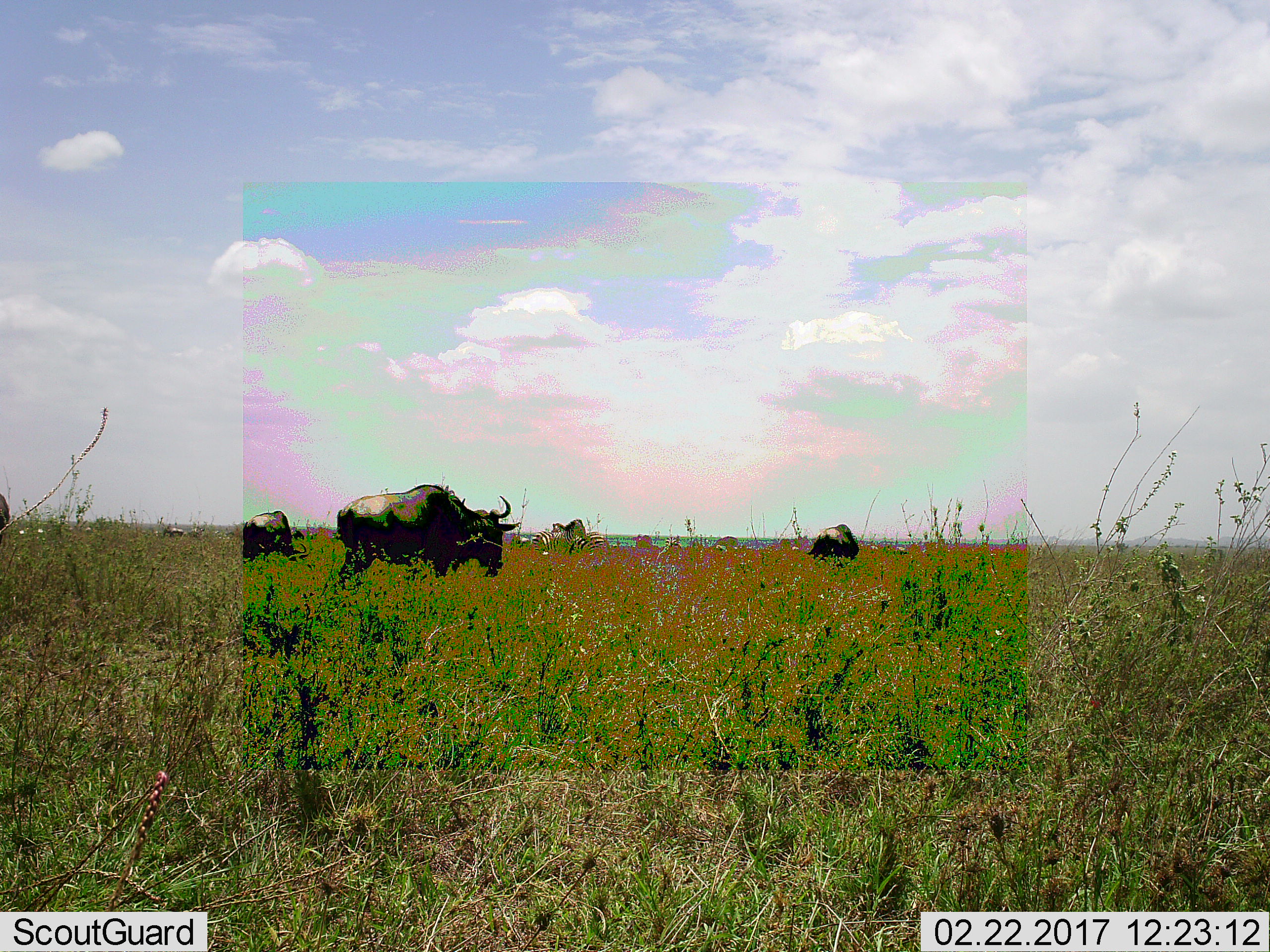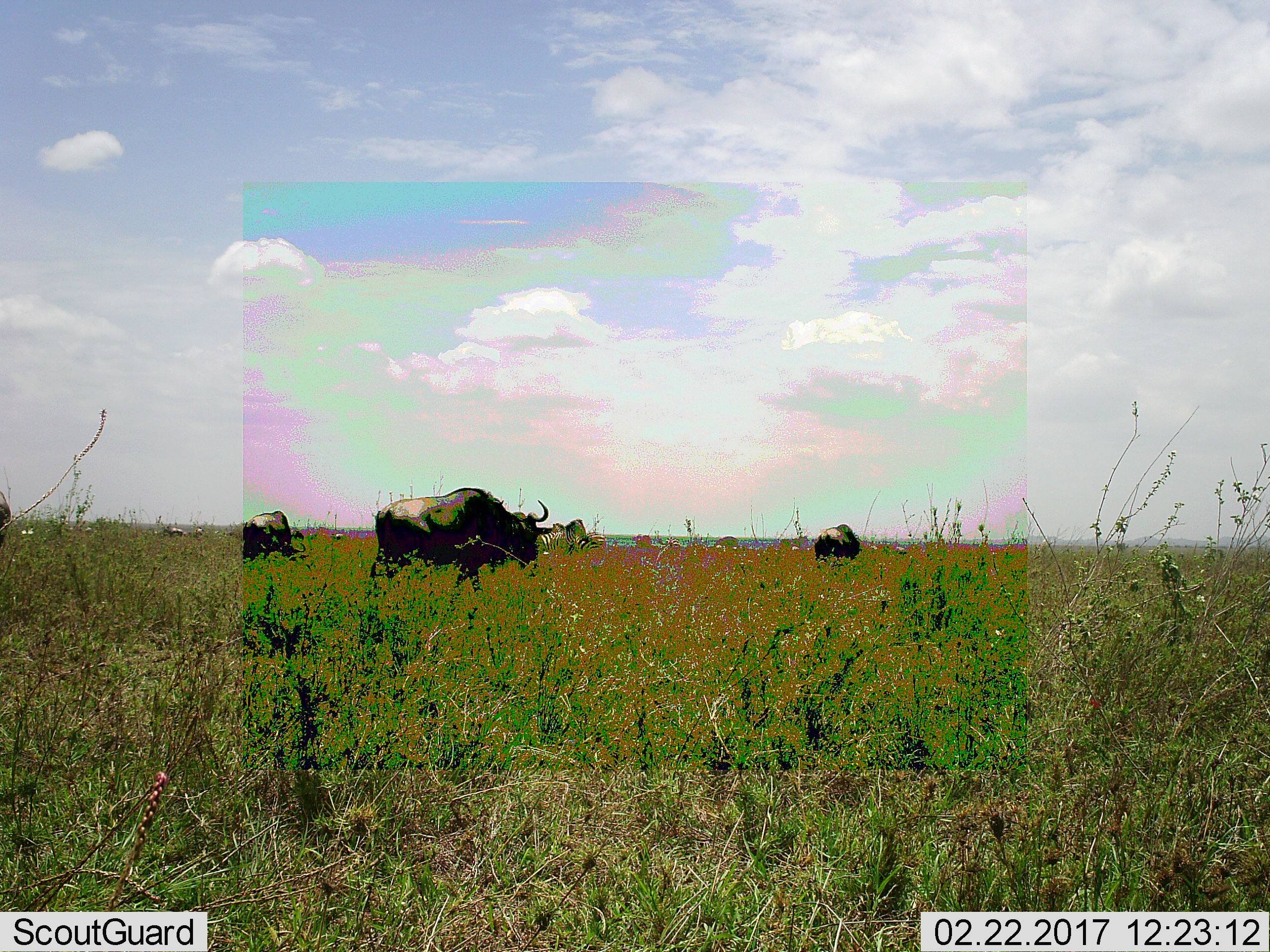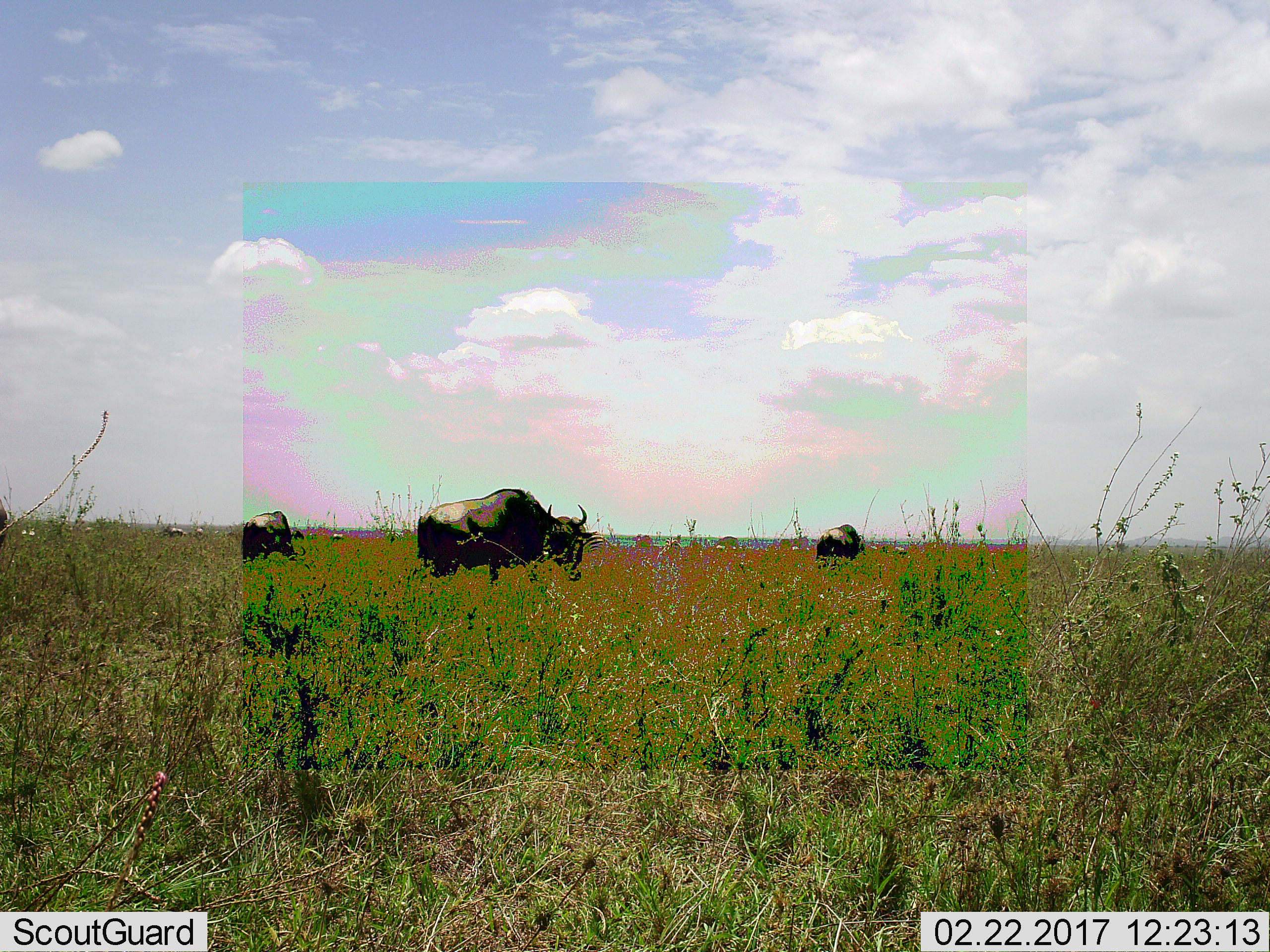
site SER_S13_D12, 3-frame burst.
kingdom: Animalia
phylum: Chordata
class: Mammalia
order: Artiodactyla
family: Bovidae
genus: Connochaetes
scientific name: Connochaetes taurinus taurinus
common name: blue wildebeest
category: wildebeestblue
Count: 3.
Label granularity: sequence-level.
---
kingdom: Animalia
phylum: Chordata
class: Mammalia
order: Perissodactyla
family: Equidae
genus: Equus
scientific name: Equus quagga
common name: plains zebra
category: zebraplains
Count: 3.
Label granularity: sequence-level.